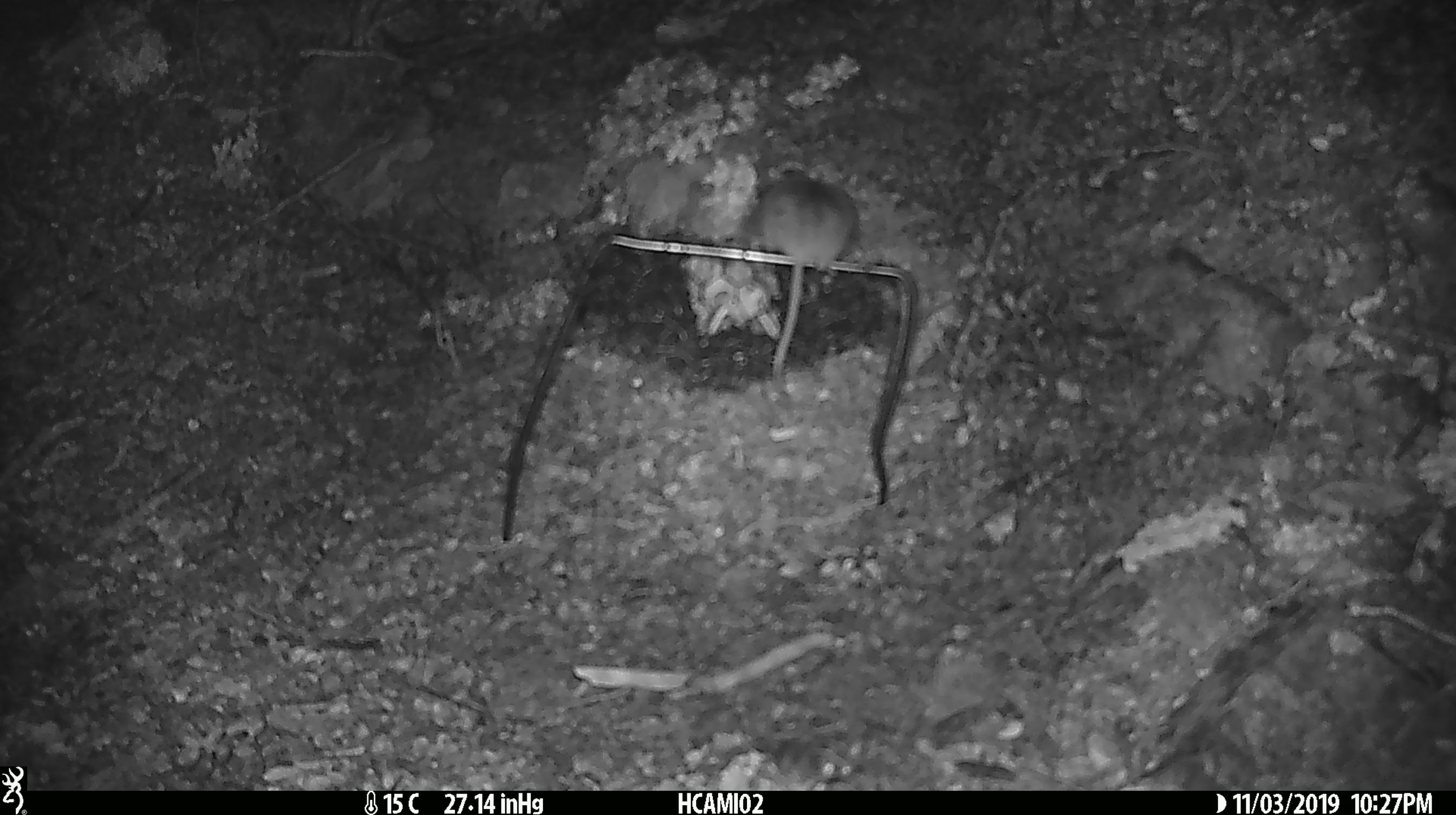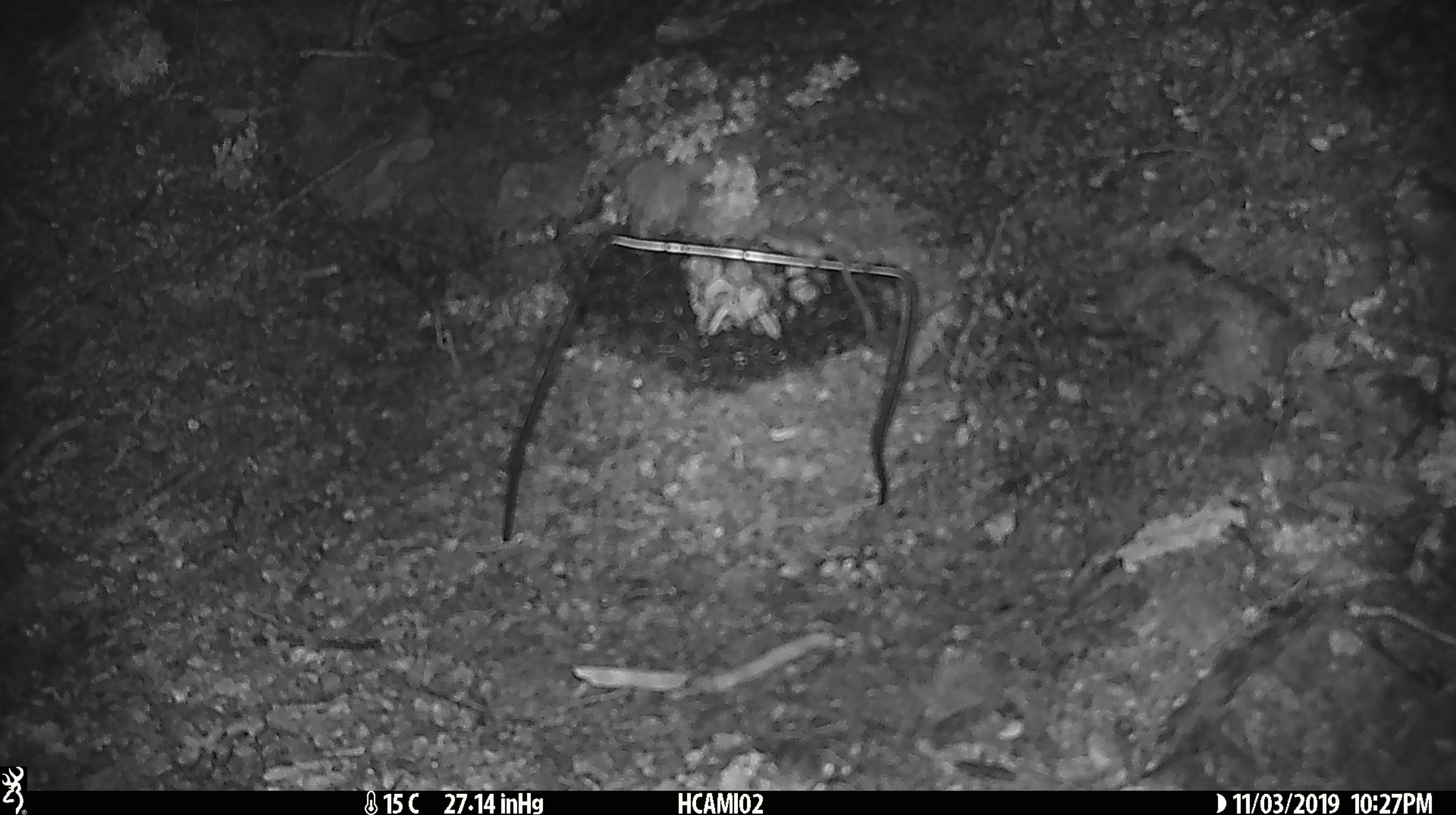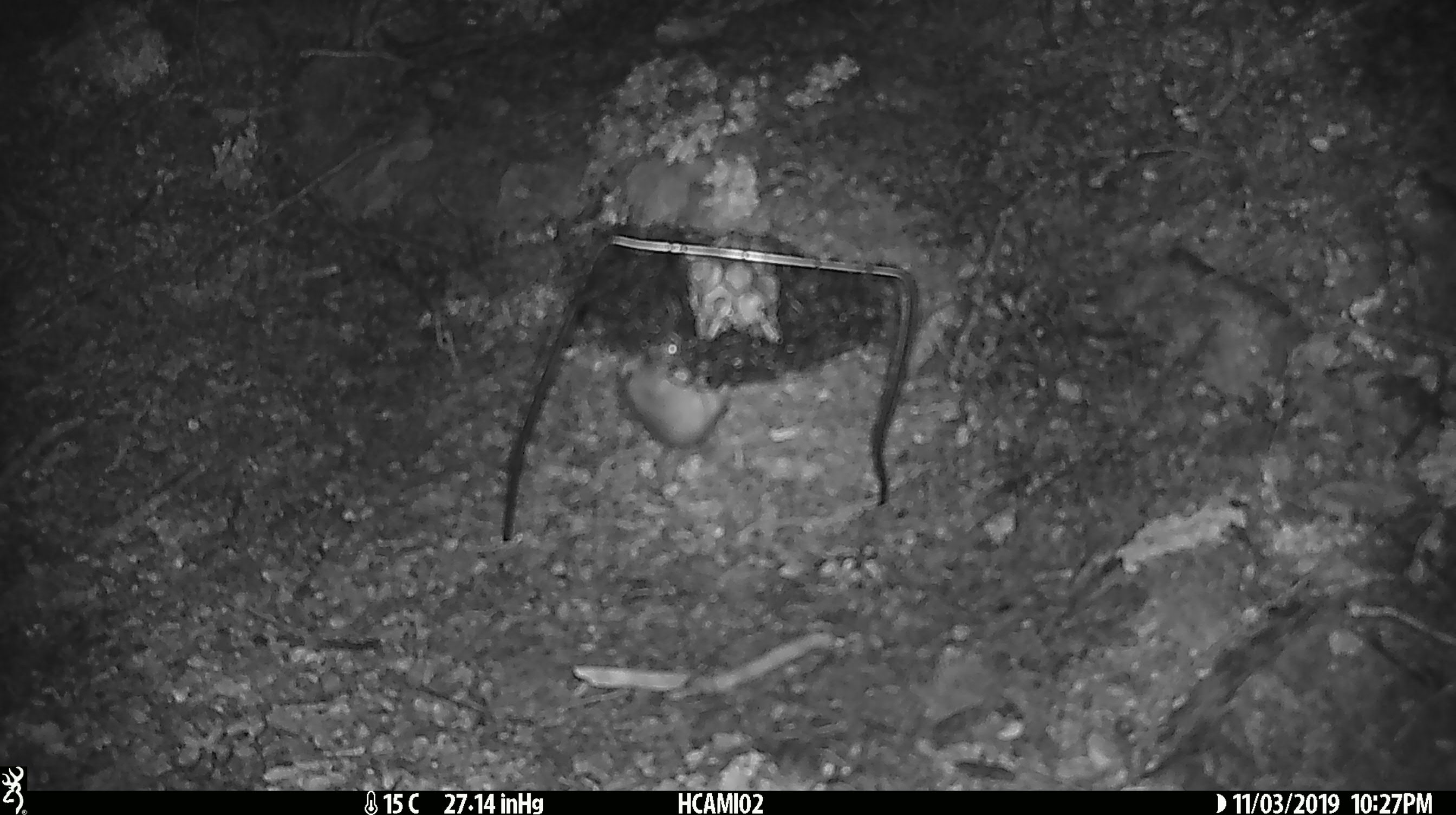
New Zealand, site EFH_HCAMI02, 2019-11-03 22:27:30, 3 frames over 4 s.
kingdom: Animalia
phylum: Chordata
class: Mammalia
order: Rodentia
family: Muridae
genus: Mus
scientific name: Mus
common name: mouse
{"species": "mouse (Mus)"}